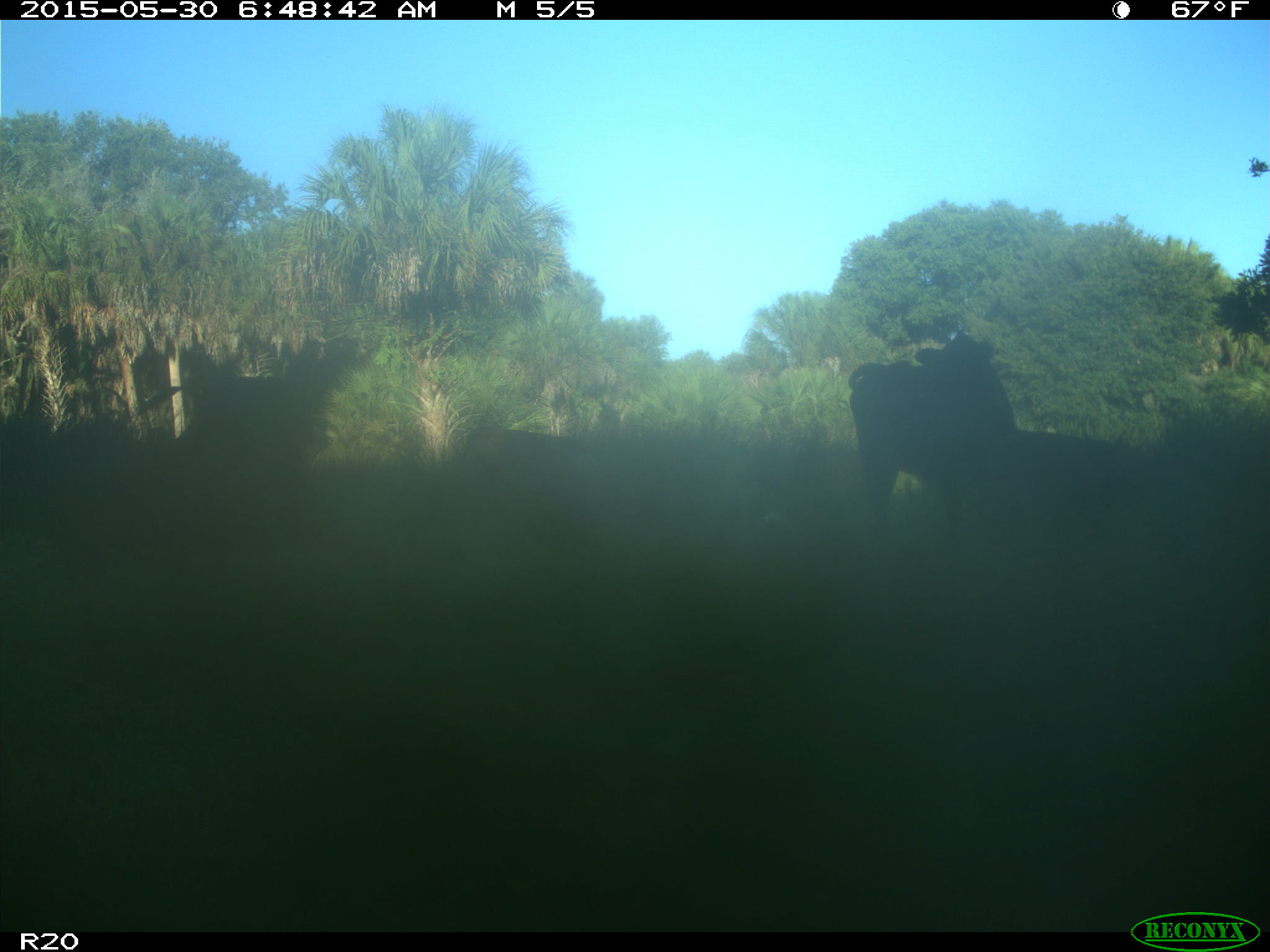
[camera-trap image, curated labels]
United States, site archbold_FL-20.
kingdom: Animalia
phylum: Chordata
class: Mammalia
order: Artiodactyla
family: Bovidae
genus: Bos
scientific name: Bos taurus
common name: domestic cow